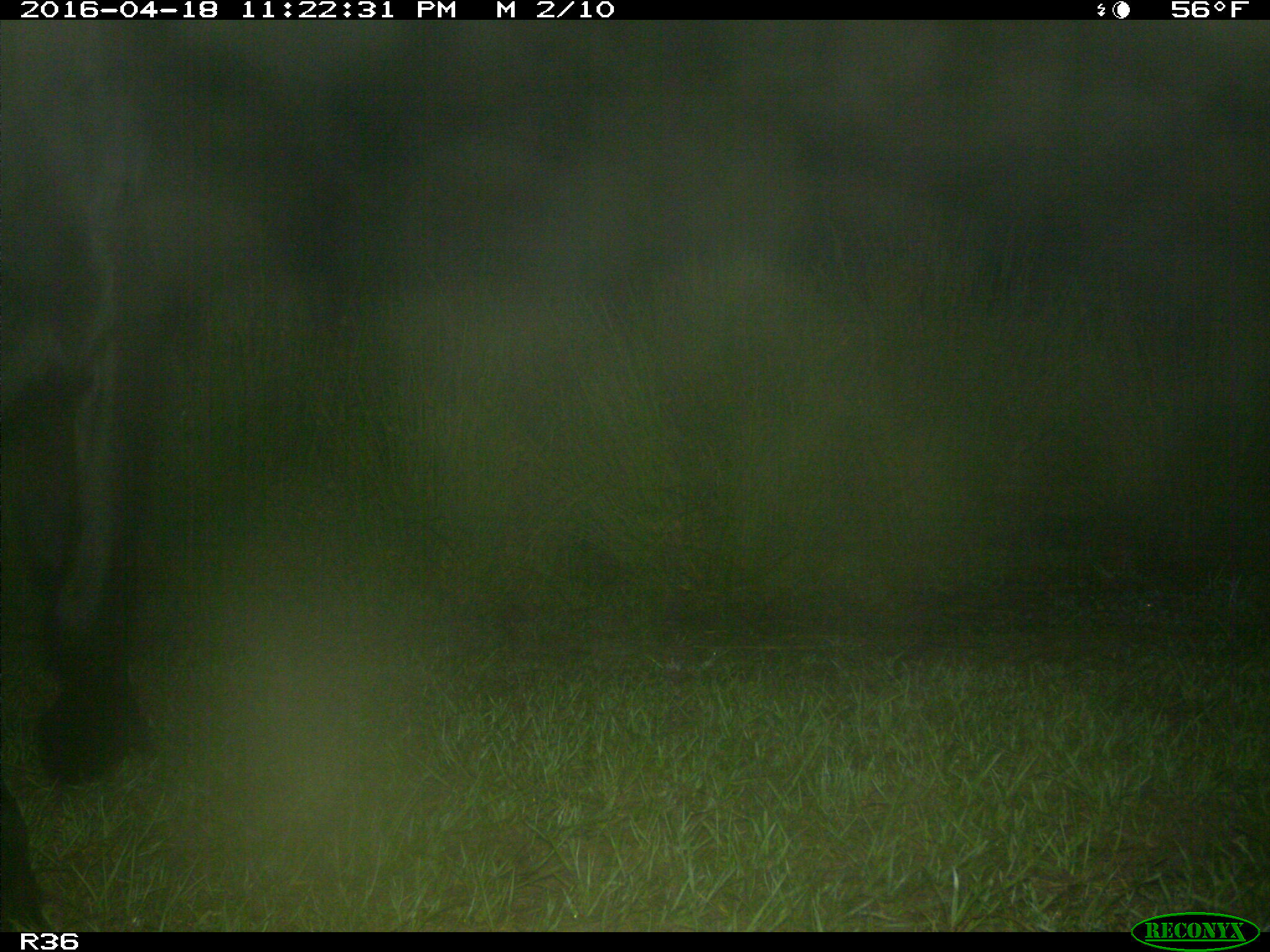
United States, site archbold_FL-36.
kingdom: Animalia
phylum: Chordata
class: Mammalia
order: Artiodactyla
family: Bovidae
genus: Bos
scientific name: Bos taurus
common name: domestic cow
Bos taurus (domestic cow).